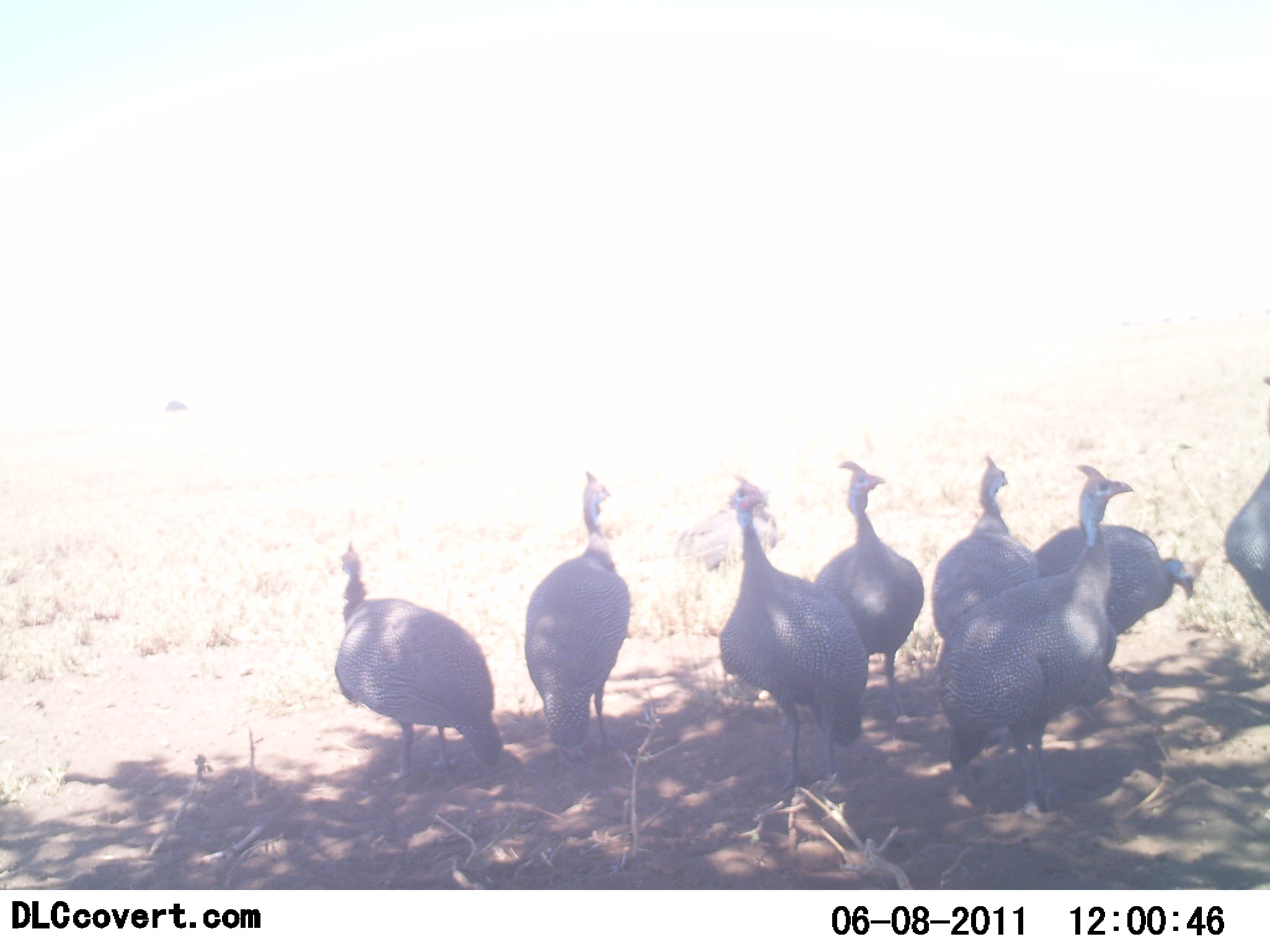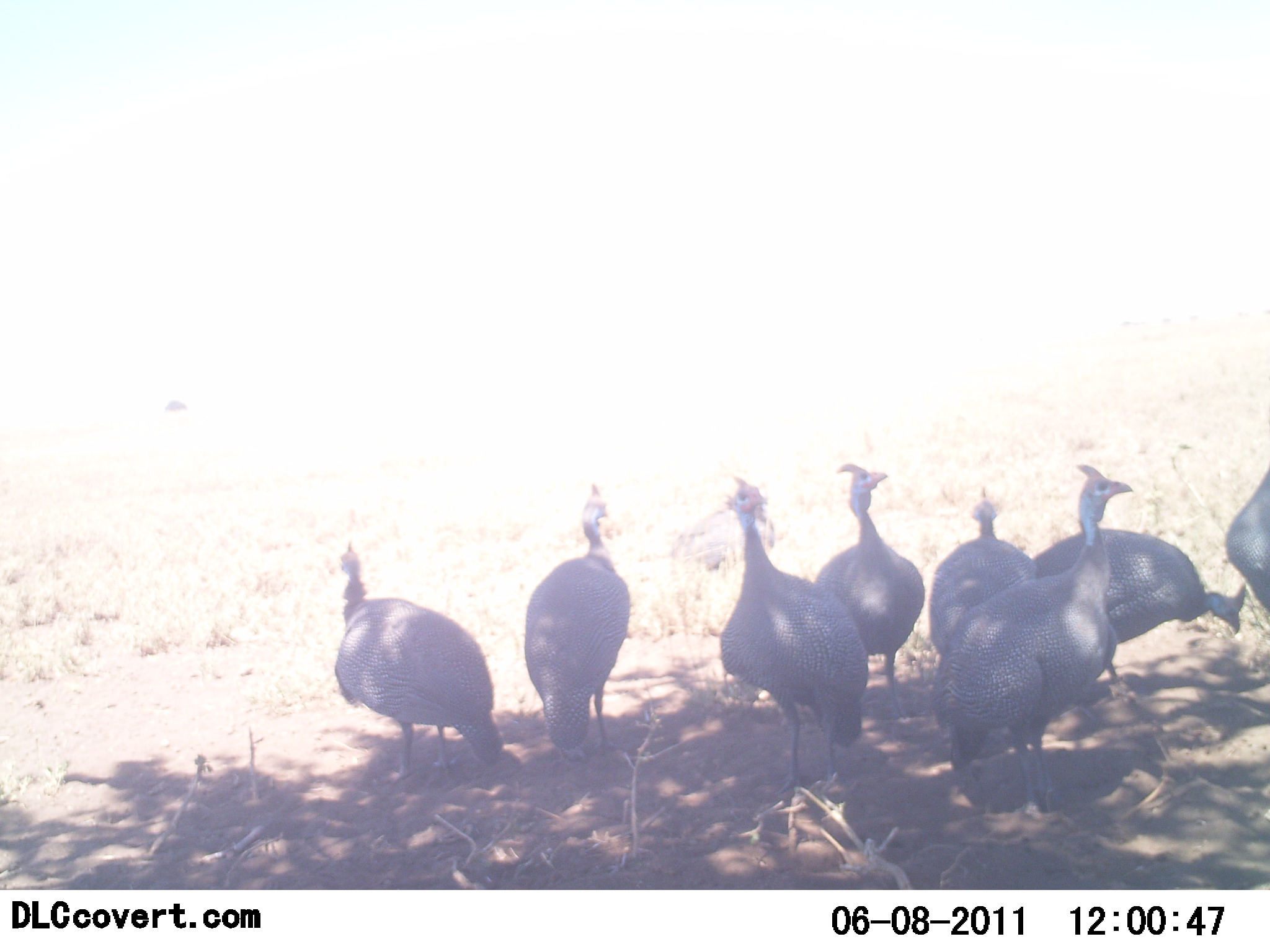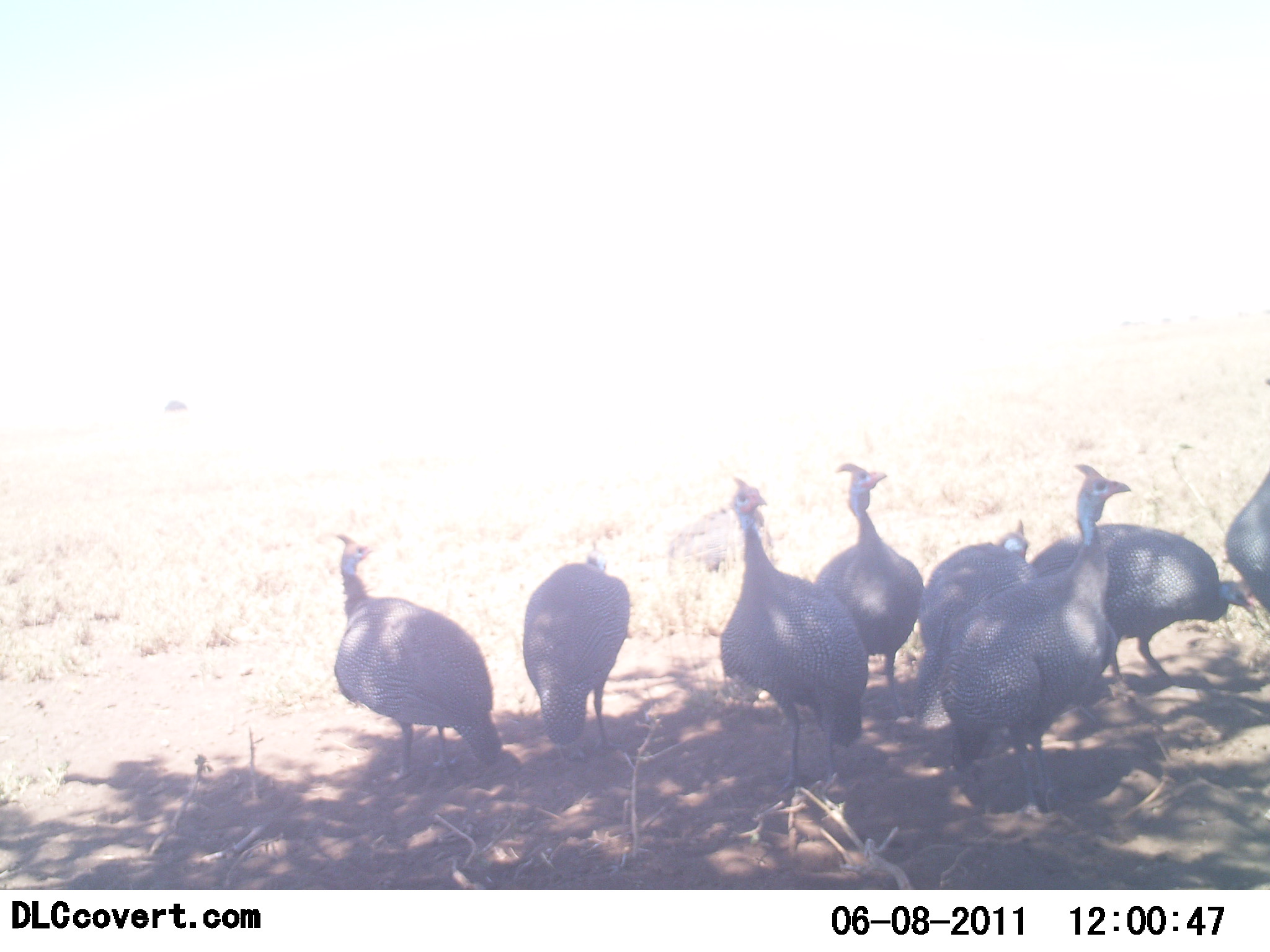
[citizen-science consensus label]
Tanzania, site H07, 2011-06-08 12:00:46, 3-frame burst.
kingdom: Animalia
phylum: Chordata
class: Aves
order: Galliformes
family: Numididae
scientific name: Numididae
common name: guinea fowl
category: guineafowl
Guineafowl (guinea fowl) (Numididae), count 8. Behavior (volunteer vote fractions): standing 80%, resting 10%, moving 10%, interacting 0%. Young present (vote fraction): 0%. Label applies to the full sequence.